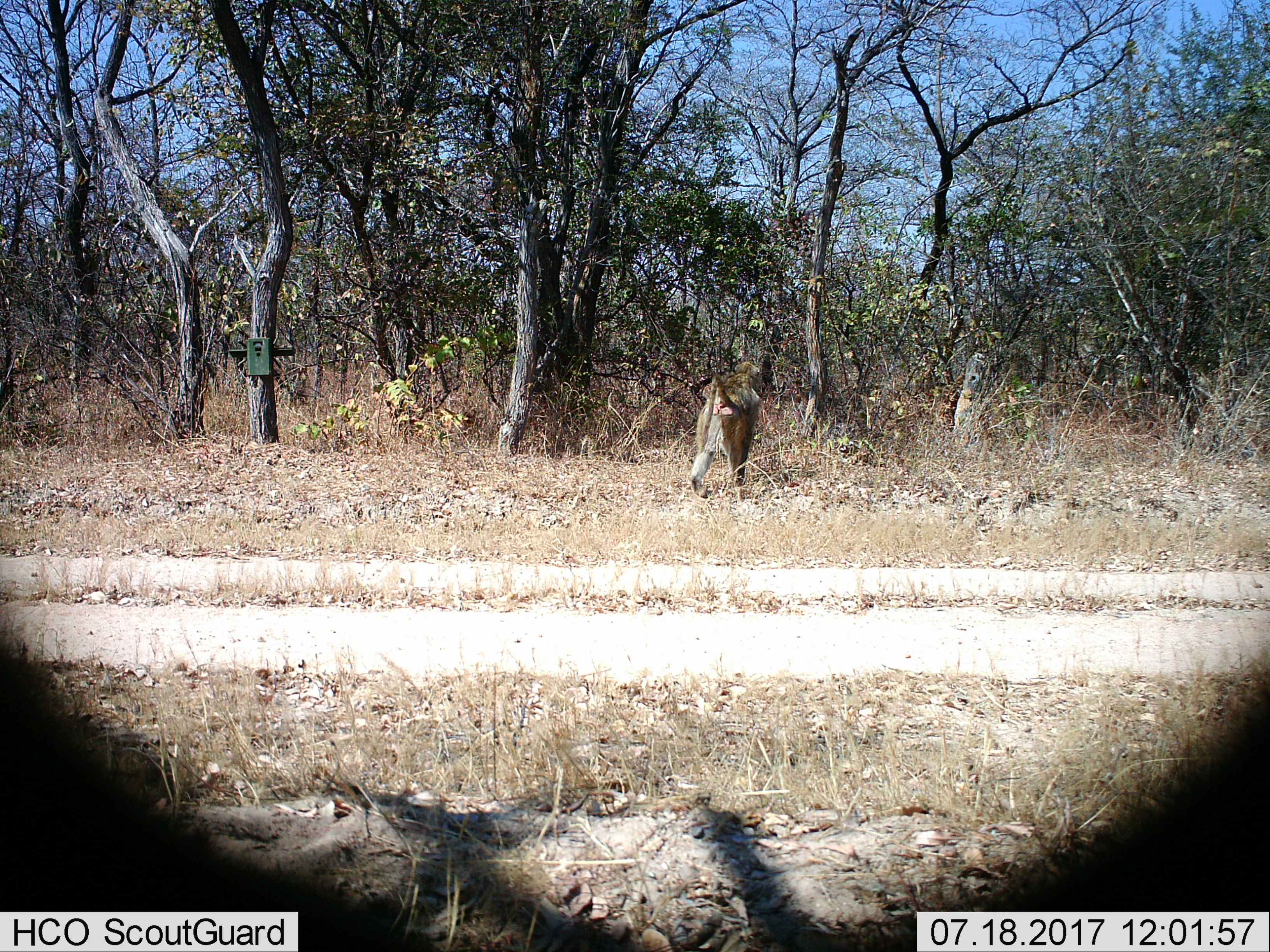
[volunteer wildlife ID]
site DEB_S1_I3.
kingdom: Animalia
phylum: Chordata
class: Mammalia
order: Primates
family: Cercopithecidae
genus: Papio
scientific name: Papio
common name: baboon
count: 1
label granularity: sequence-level